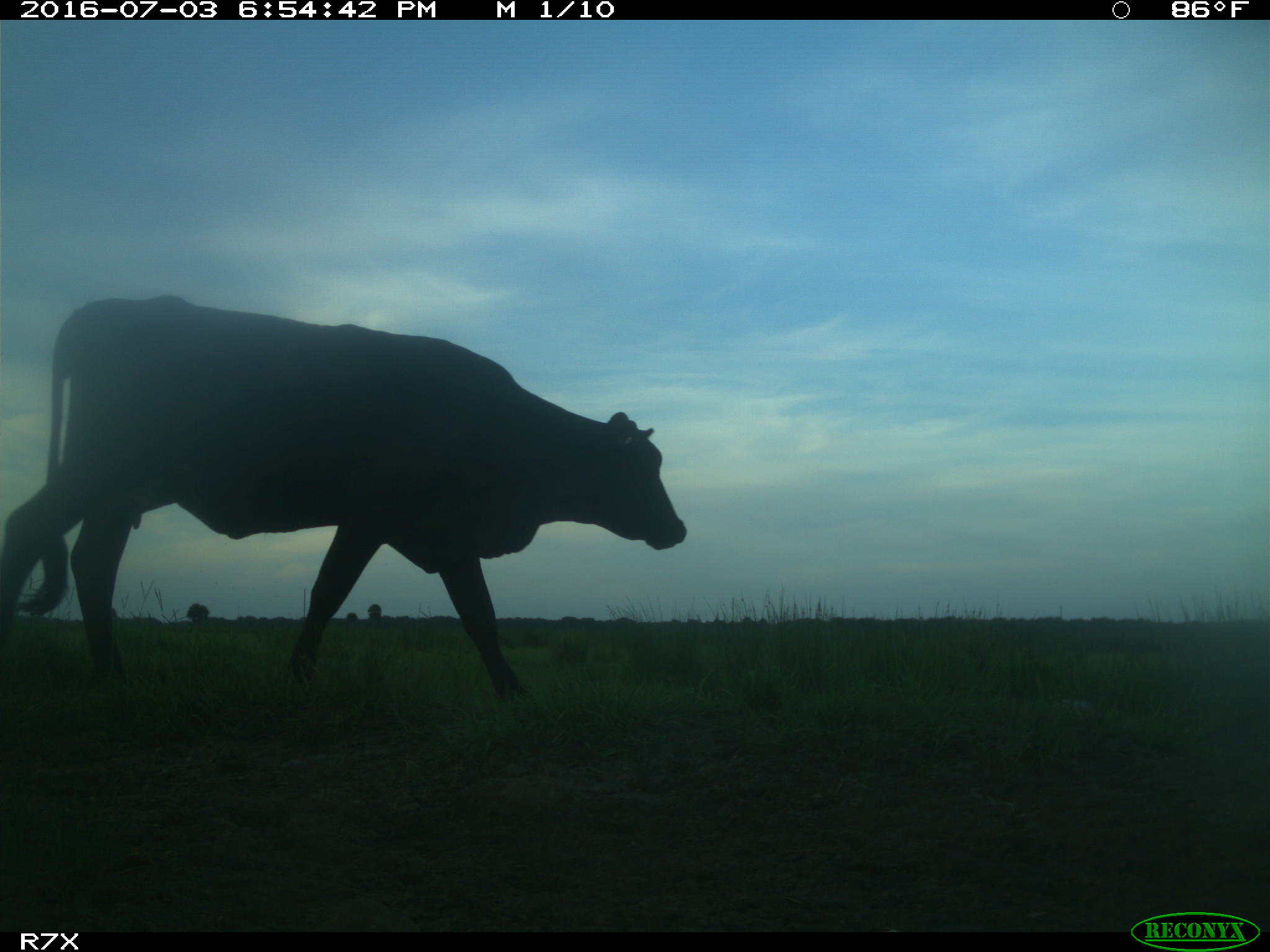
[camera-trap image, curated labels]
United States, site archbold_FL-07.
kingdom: Animalia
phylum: Chordata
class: Mammalia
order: Artiodactyla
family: Bovidae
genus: Bos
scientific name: Bos taurus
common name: domestic cow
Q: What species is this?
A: Bos taurus (domestic cow).